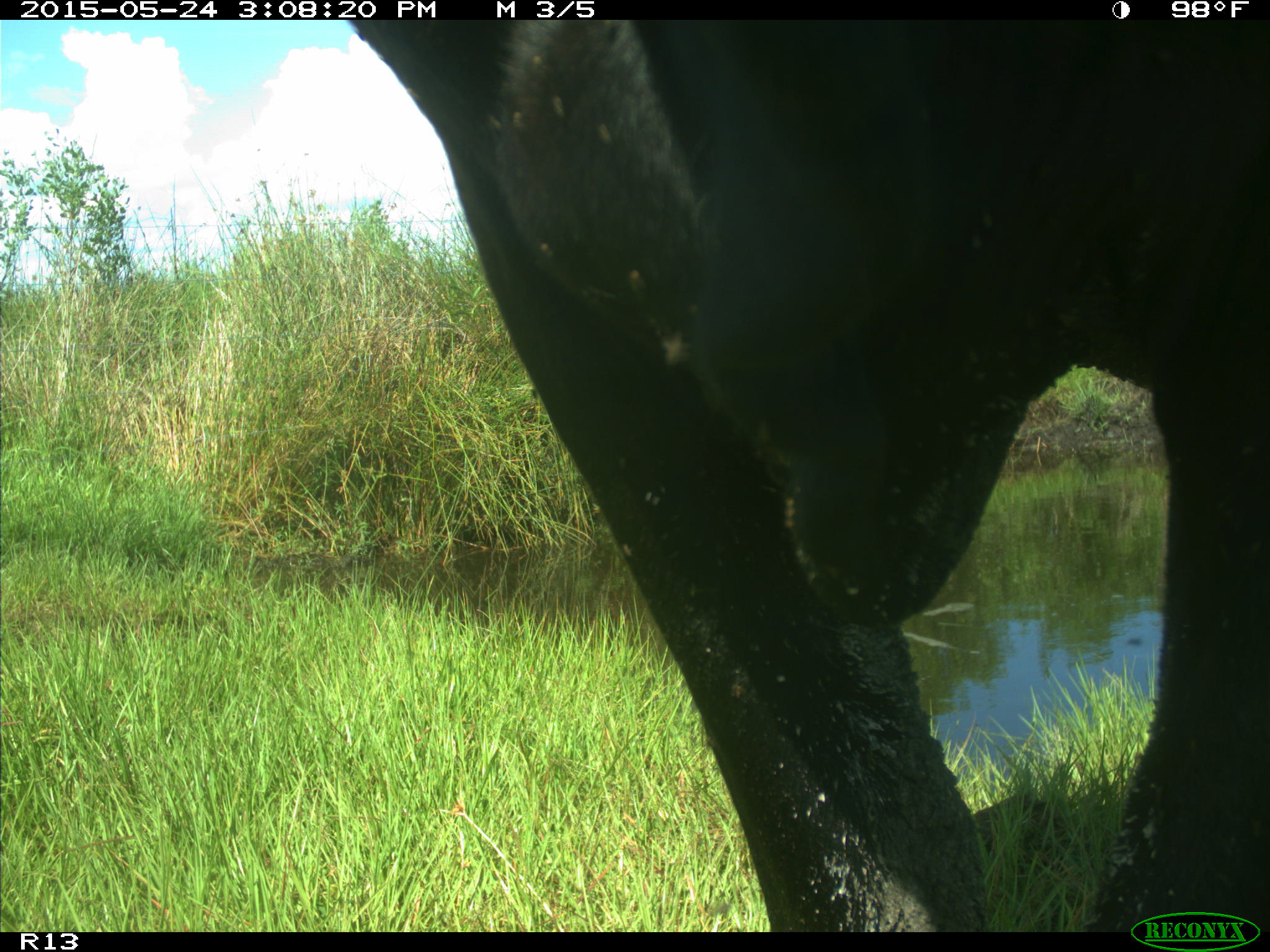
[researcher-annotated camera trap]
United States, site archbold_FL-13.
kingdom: Animalia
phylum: Chordata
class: Mammalia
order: Artiodactyla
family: Bovidae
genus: Bos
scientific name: Bos taurus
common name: domestic cow